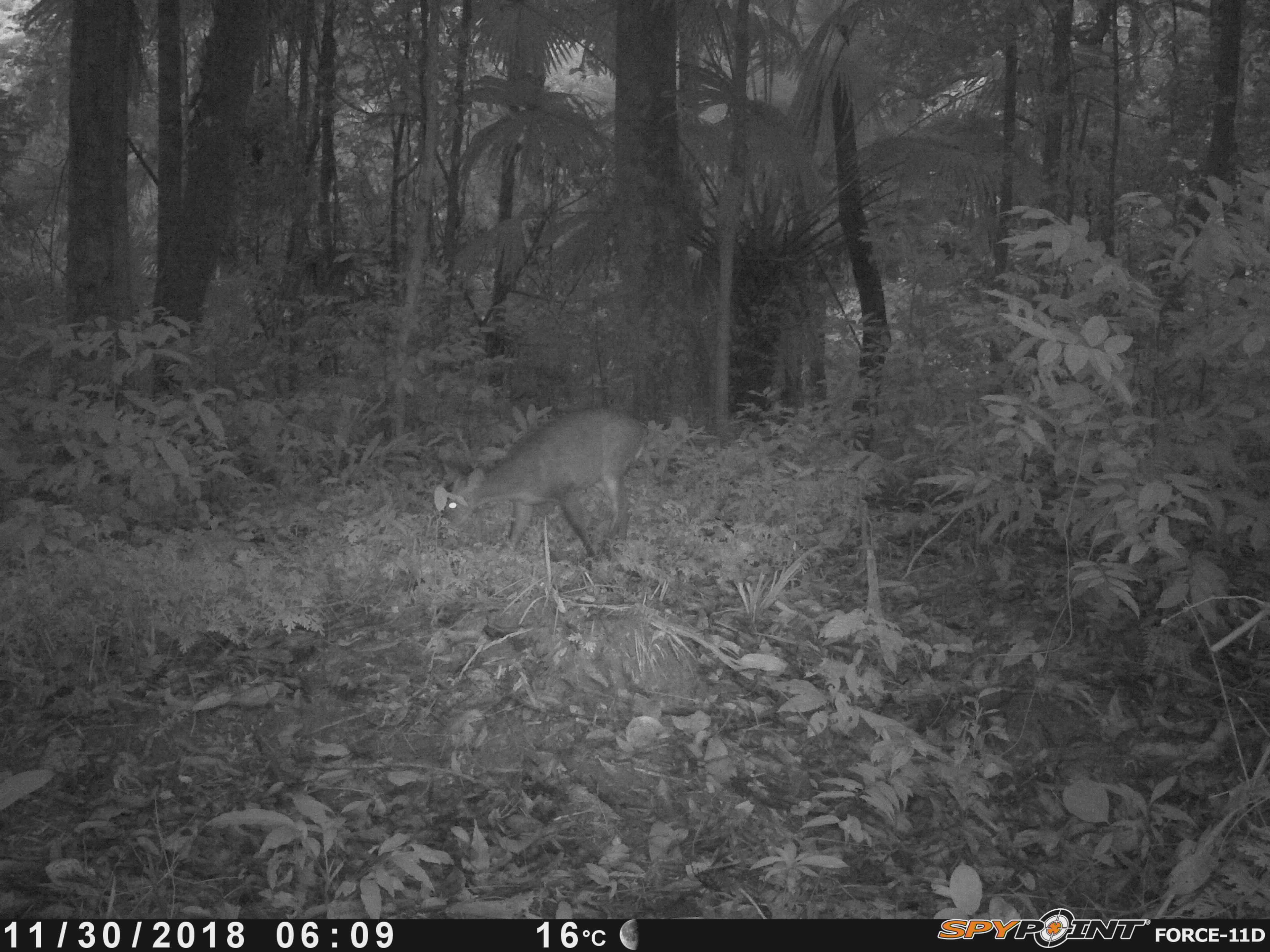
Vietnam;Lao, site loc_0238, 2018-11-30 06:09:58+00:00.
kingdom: Animalia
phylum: Chordata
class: Mammalia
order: Artiodactyla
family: Cervidae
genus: Muntiacus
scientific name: Muntiacus vuquangensis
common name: large-antlered muntjac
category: large antlered muntjac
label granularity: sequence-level